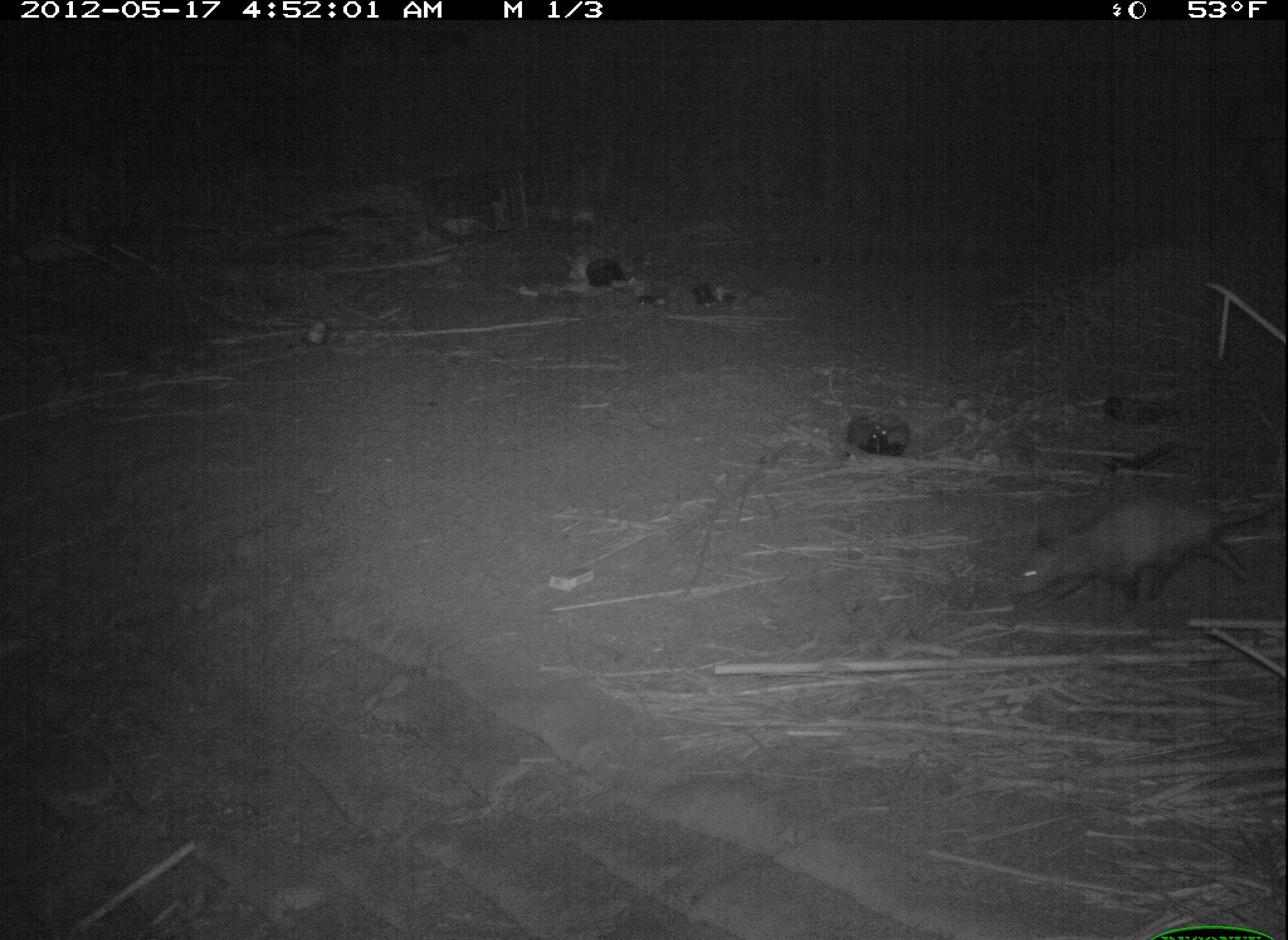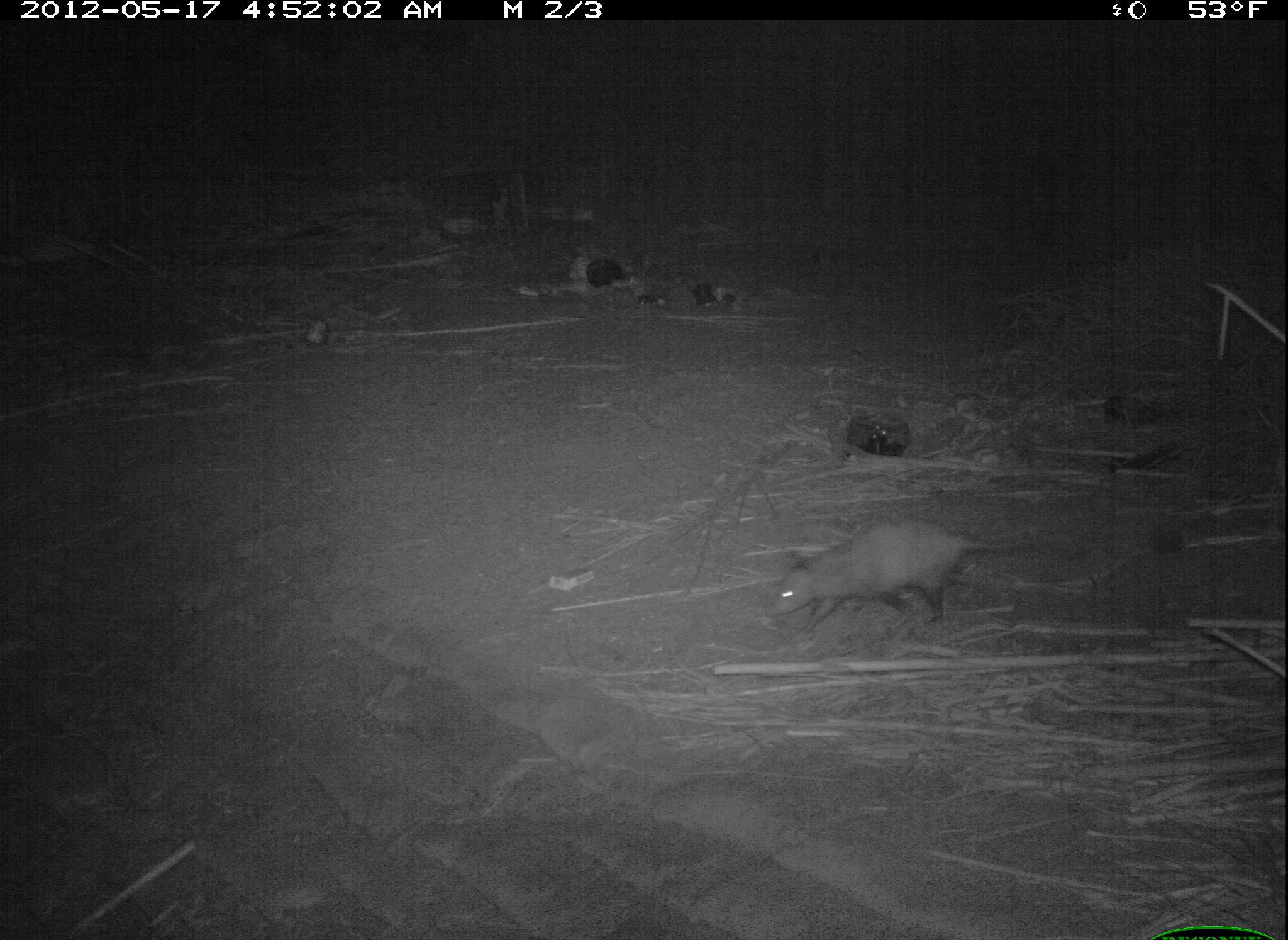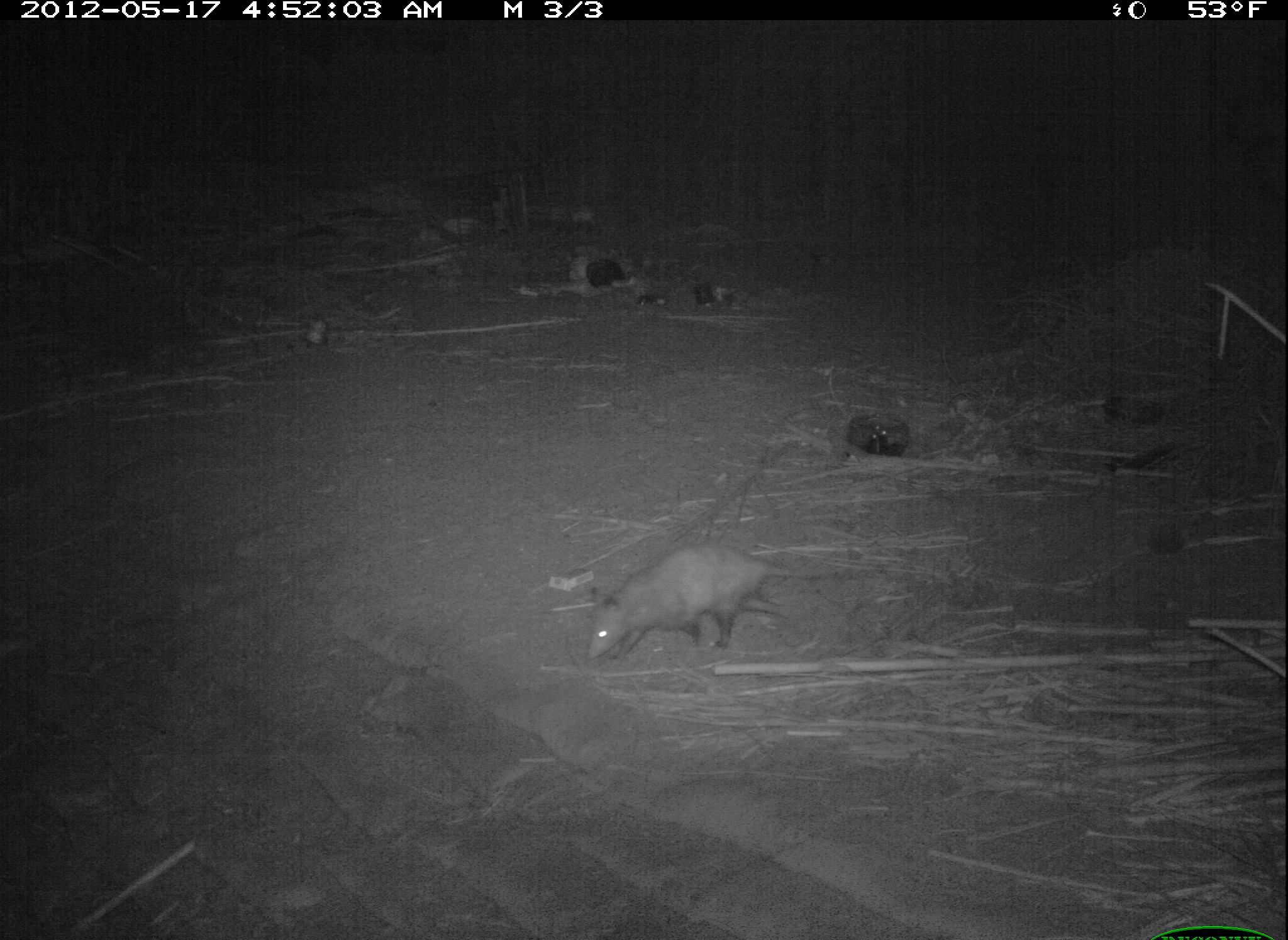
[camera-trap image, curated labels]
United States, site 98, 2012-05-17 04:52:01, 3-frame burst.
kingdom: Animalia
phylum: Chordata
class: Mammalia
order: Didelphimorphia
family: Didelphidae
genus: Didelphis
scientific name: Didelphis virginiana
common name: virginia opossum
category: opossum